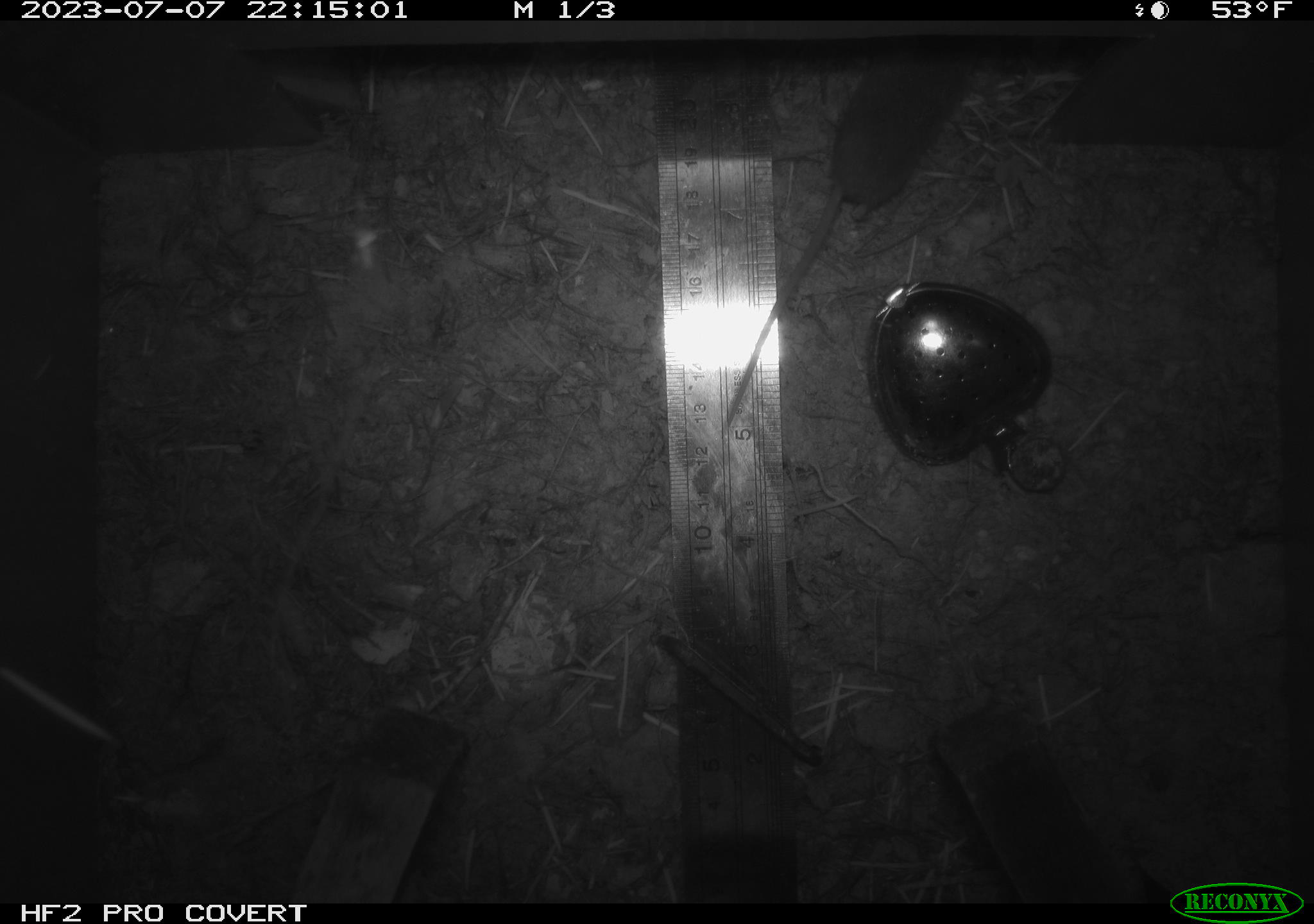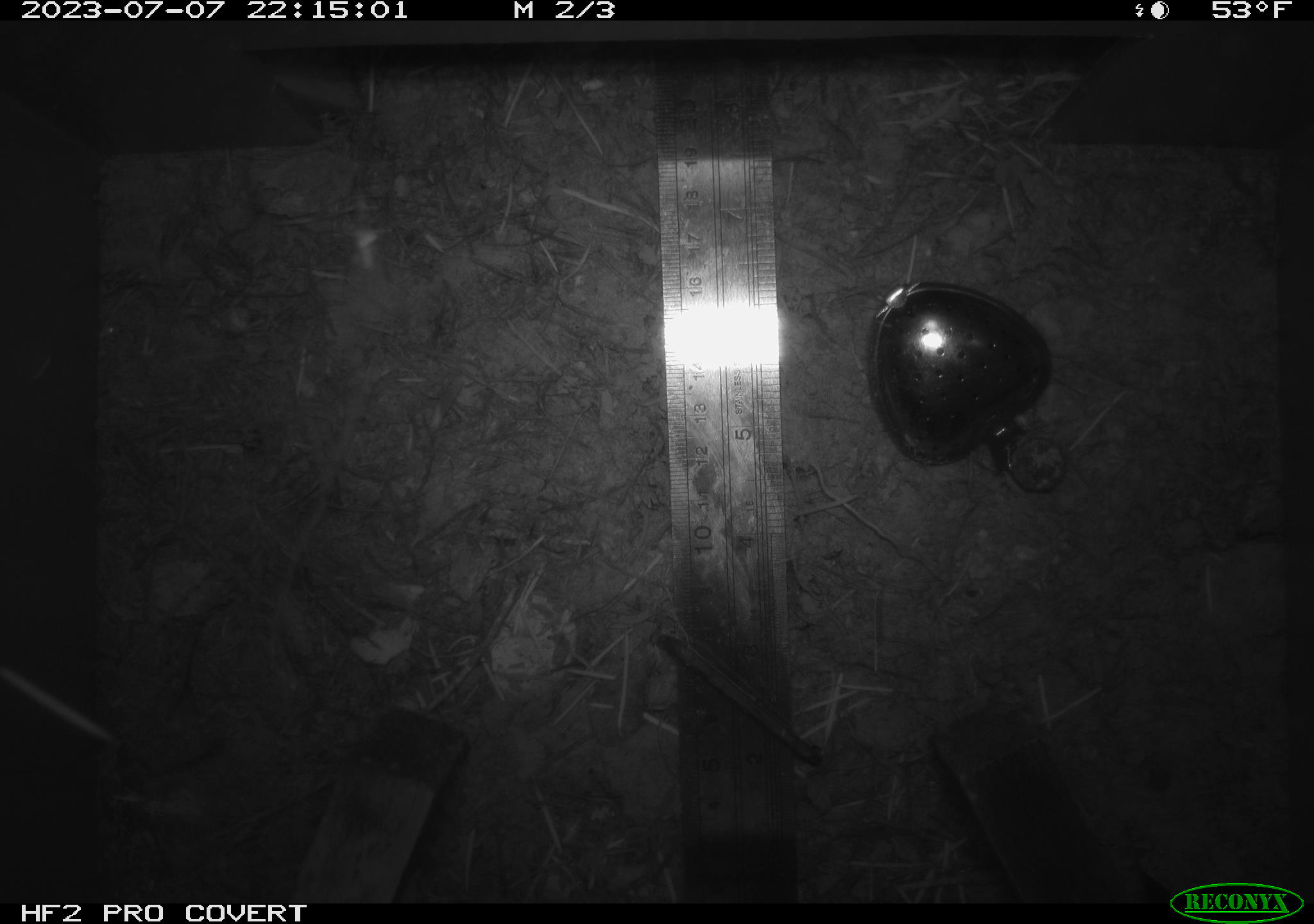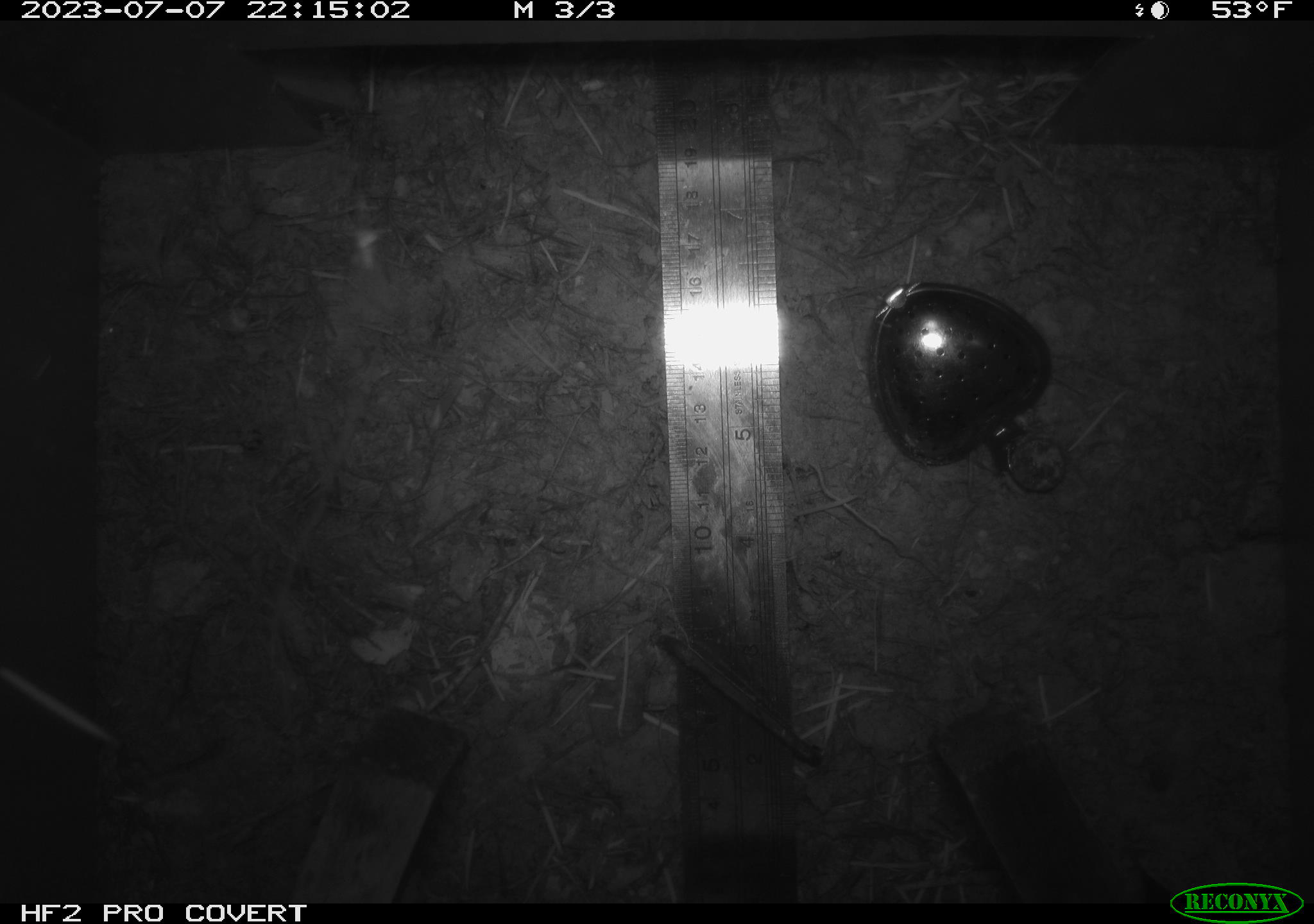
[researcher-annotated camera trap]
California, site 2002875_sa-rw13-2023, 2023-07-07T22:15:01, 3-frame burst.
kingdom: Animalia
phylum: Chordata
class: Mammalia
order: Eulipotyphla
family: Soricidae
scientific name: Soricidae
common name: shrews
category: soricidae family